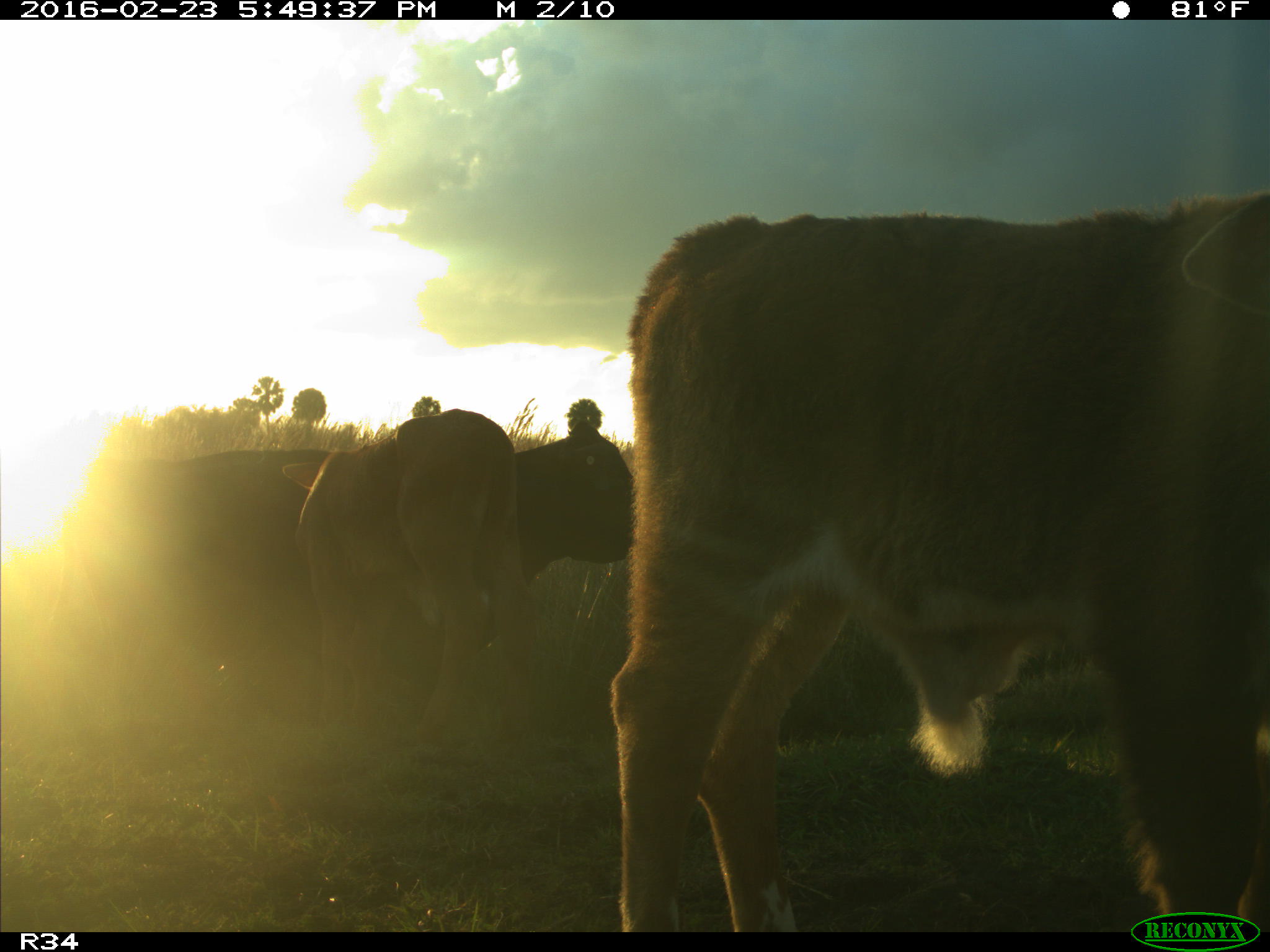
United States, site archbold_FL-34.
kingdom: Animalia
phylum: Chordata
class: Mammalia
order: Artiodactyla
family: Bovidae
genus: Bos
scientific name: Bos taurus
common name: domestic cow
Bos taurus (domestic cow).